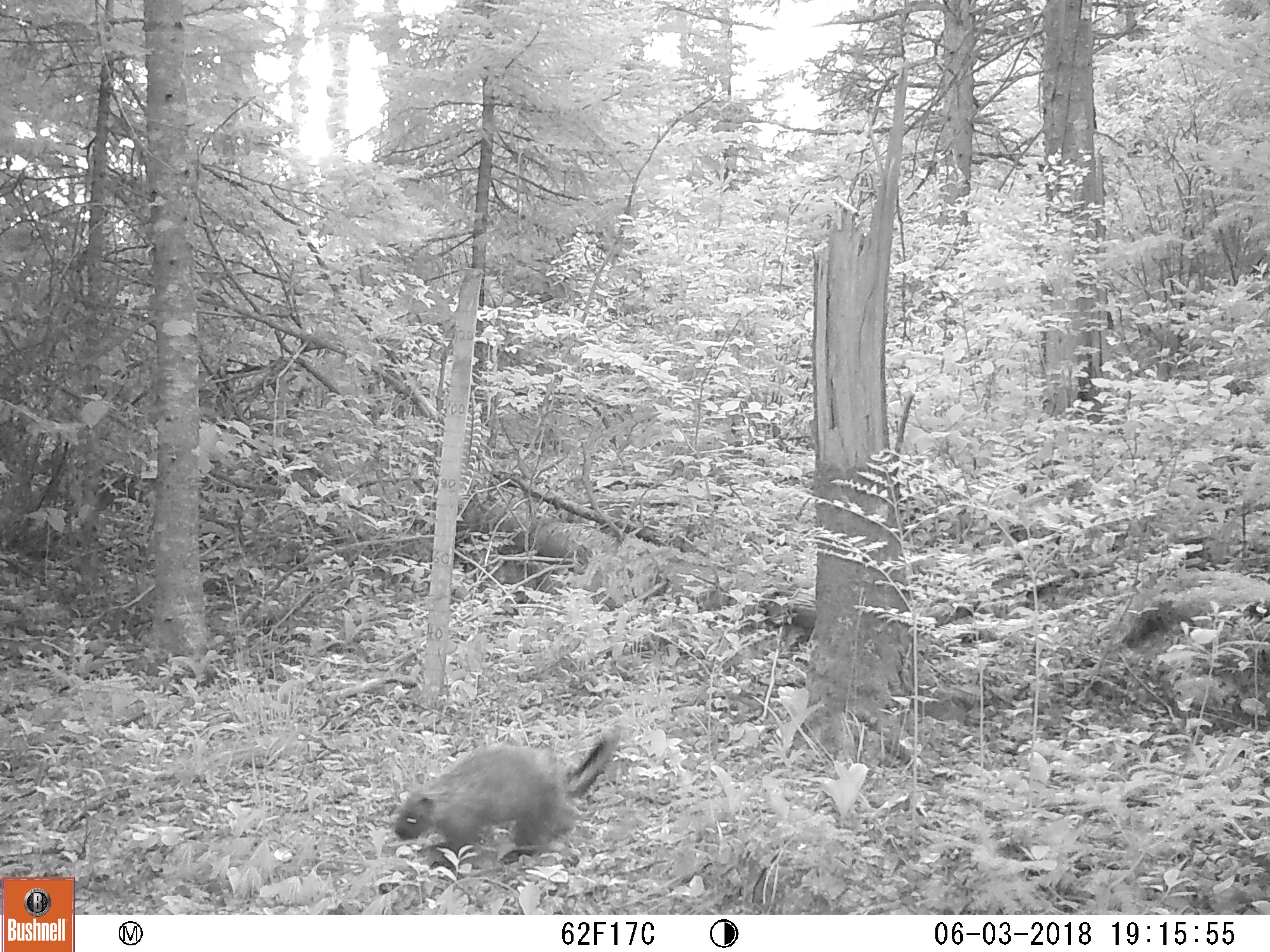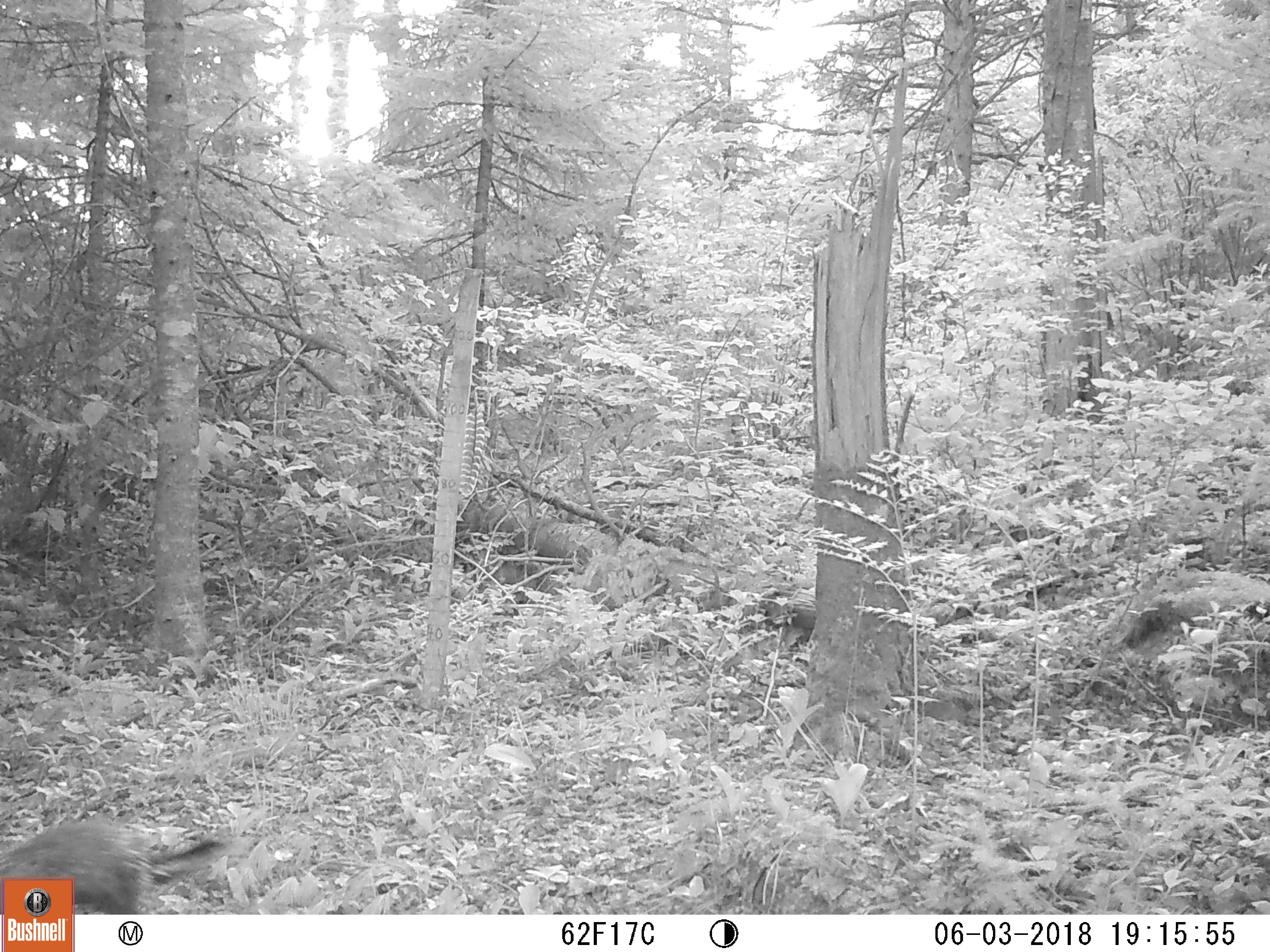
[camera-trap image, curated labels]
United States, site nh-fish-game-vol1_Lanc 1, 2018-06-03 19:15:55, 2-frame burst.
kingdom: Animalia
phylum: Chordata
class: Mammalia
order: Rodentia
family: Erethizontidae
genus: Erethizon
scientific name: Erethizon dorsatum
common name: porcupine